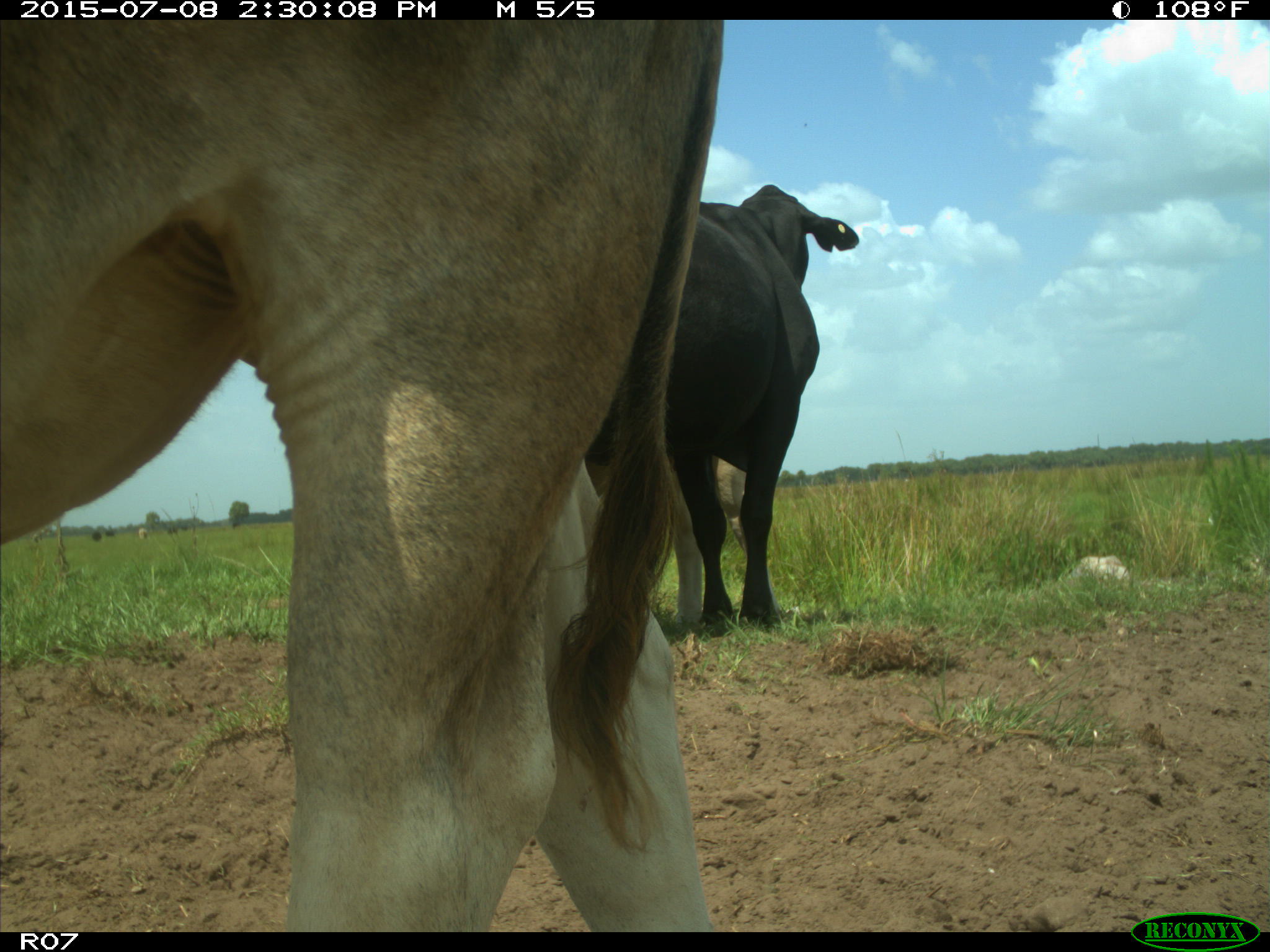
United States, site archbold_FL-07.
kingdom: Animalia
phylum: Chordata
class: Mammalia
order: Artiodactyla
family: Bovidae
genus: Bos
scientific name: Bos taurus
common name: domestic cow